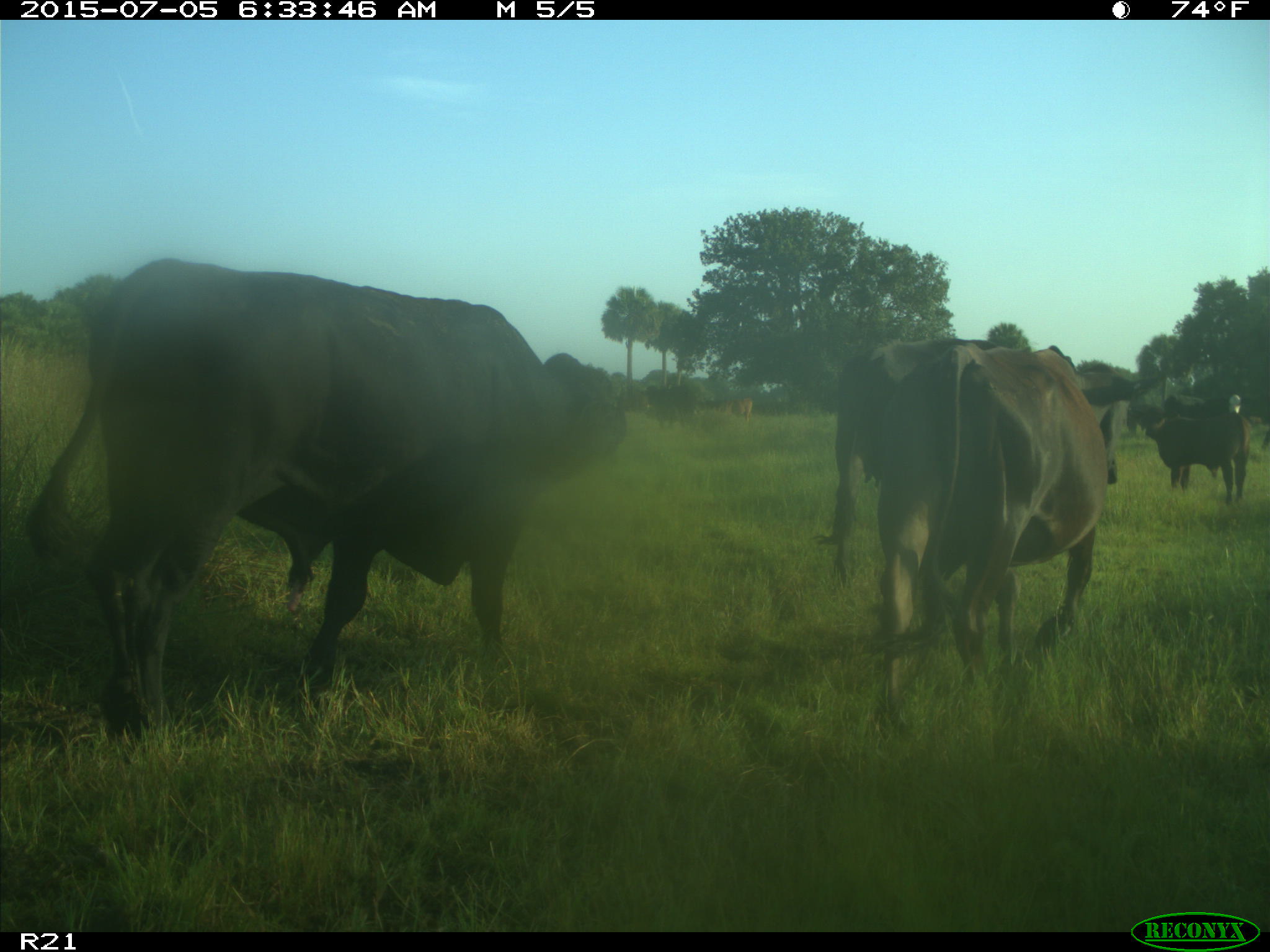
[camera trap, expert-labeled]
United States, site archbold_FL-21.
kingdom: Animalia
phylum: Chordata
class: Mammalia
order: Artiodactyla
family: Bovidae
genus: Bos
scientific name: Bos taurus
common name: domestic cow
Bos taurus (domestic cow).